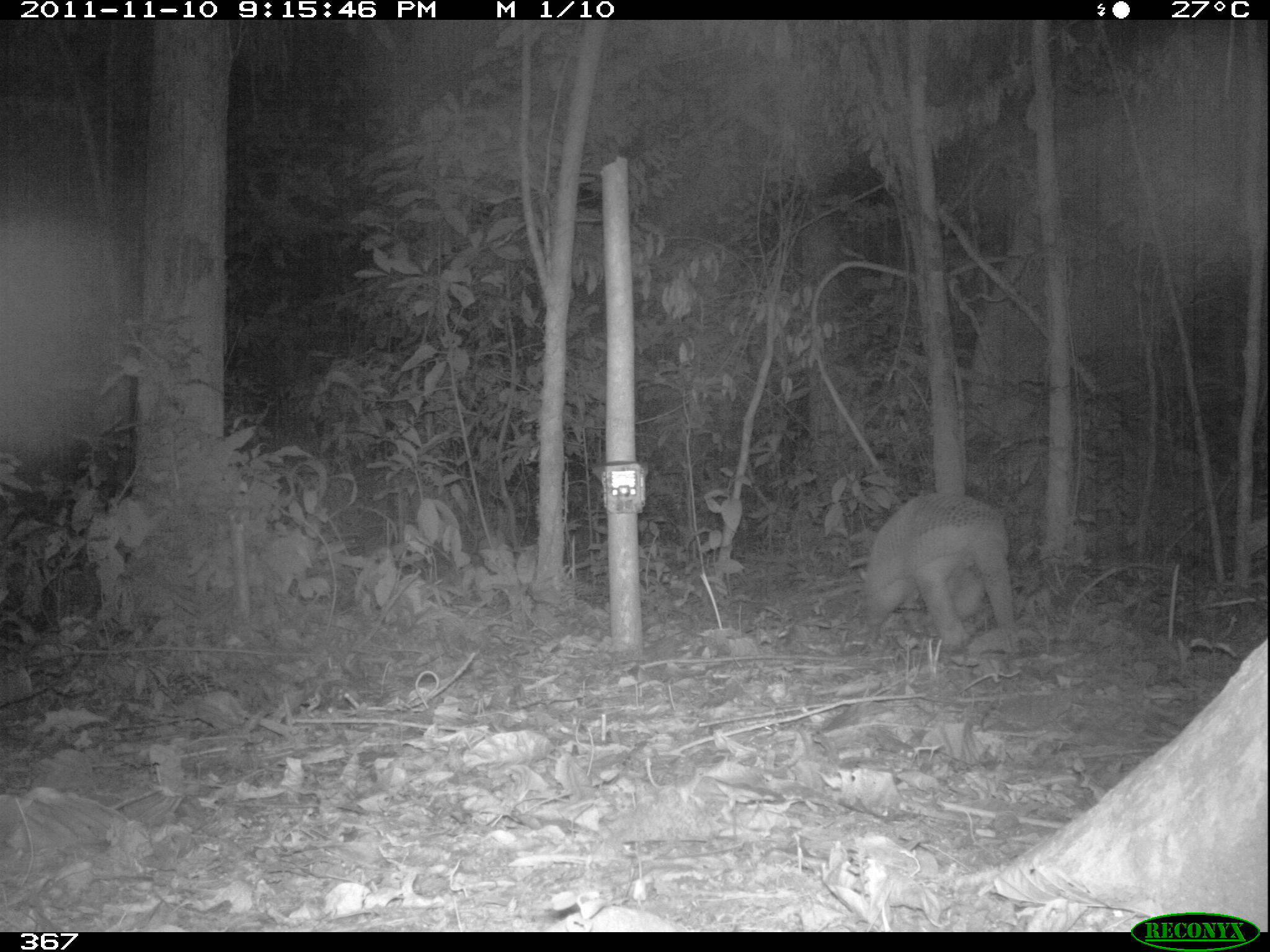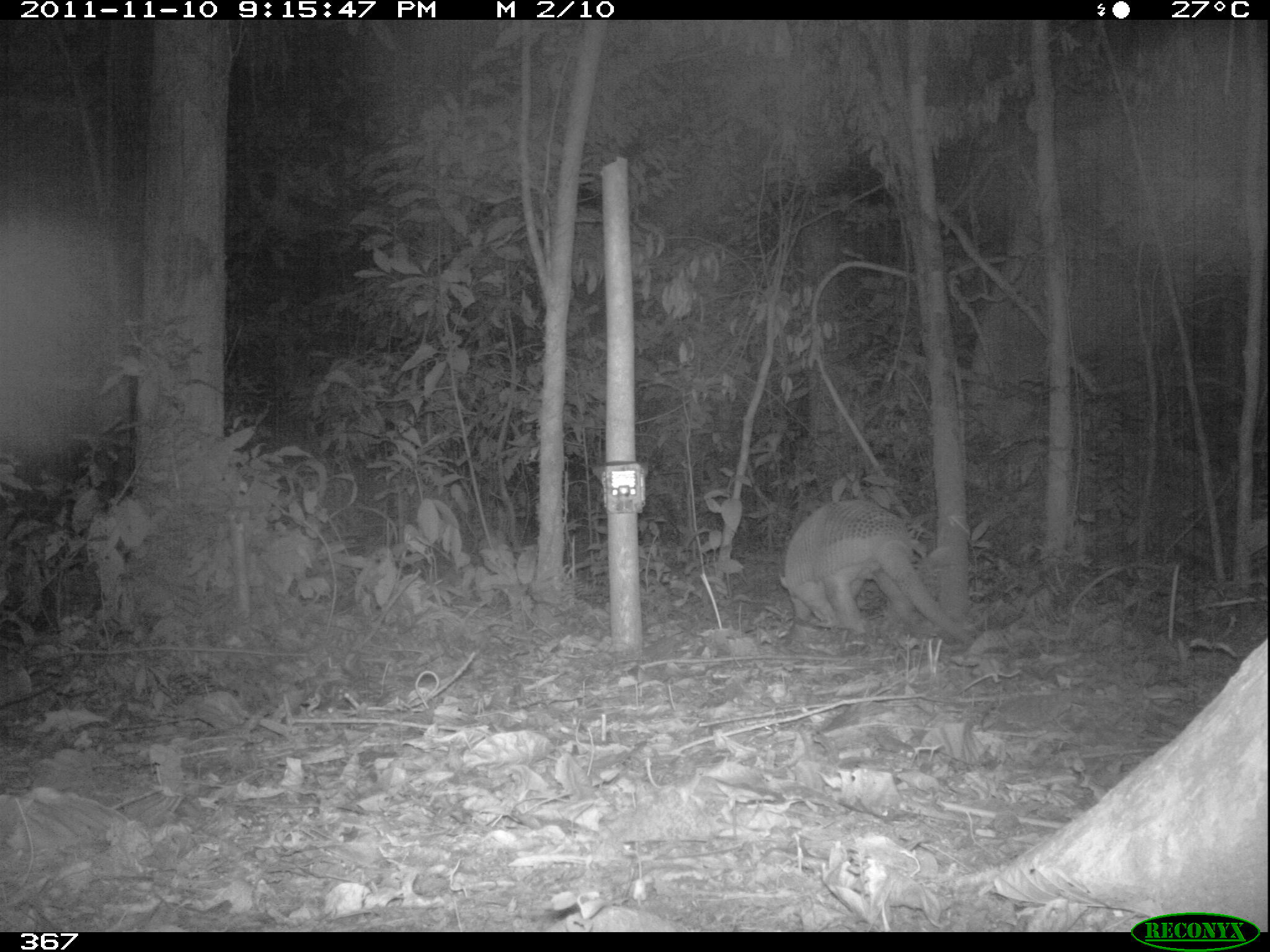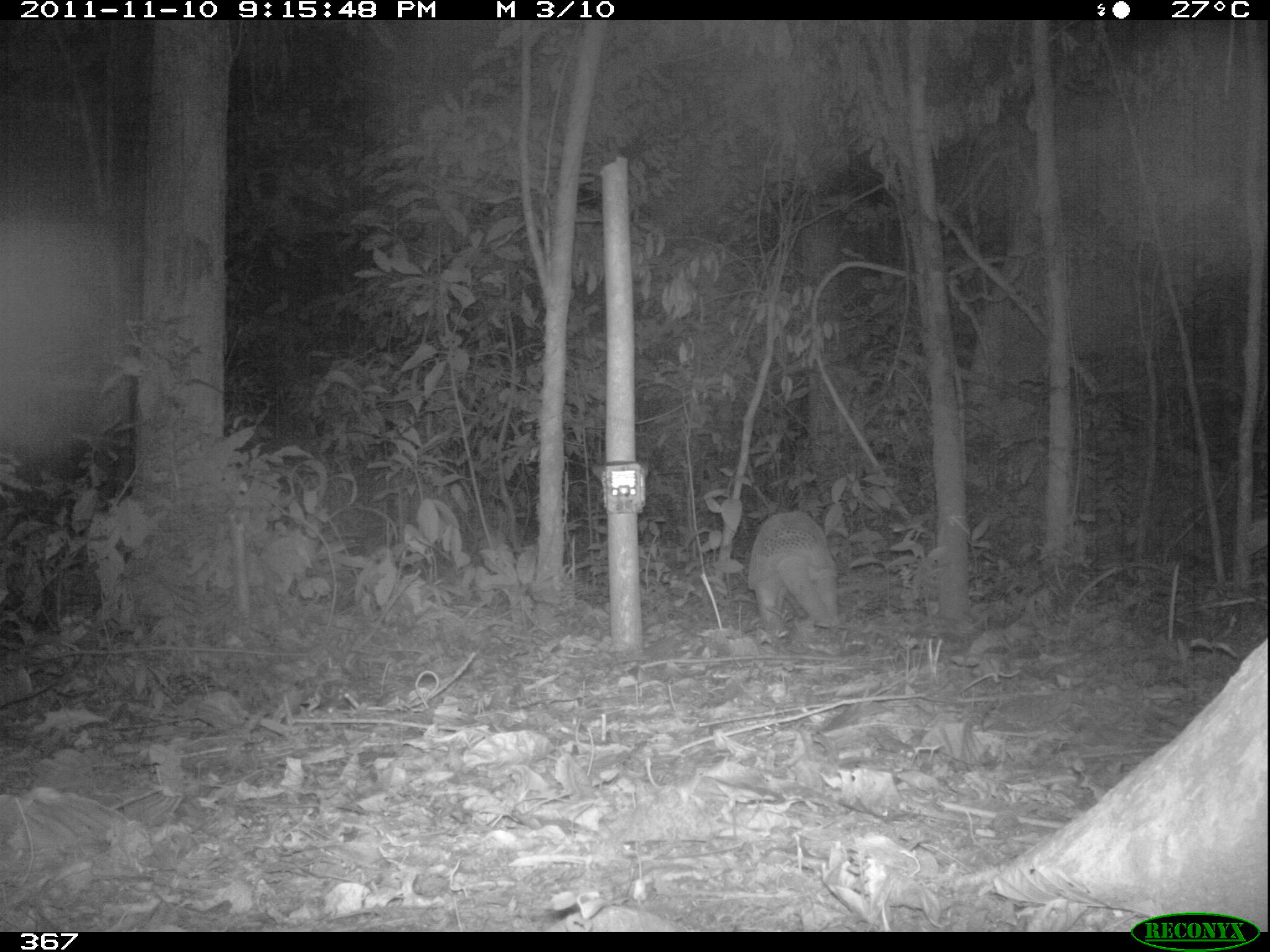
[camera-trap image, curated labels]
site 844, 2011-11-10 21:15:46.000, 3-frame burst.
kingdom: Animalia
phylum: Chordata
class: Mammalia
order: Cingulata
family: Chlamyphoridae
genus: Priodontes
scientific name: Priodontes maximus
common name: giant armadillo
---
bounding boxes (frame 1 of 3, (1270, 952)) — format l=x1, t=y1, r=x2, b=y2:
priodontes maximus: l=857, t=489, r=1020, b=653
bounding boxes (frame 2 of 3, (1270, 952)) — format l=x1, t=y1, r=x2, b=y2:
priodontes maximus: l=777, t=497, r=976, b=651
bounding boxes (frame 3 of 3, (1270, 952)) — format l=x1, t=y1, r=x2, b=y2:
priodontes maximus: l=747, t=509, r=840, b=638